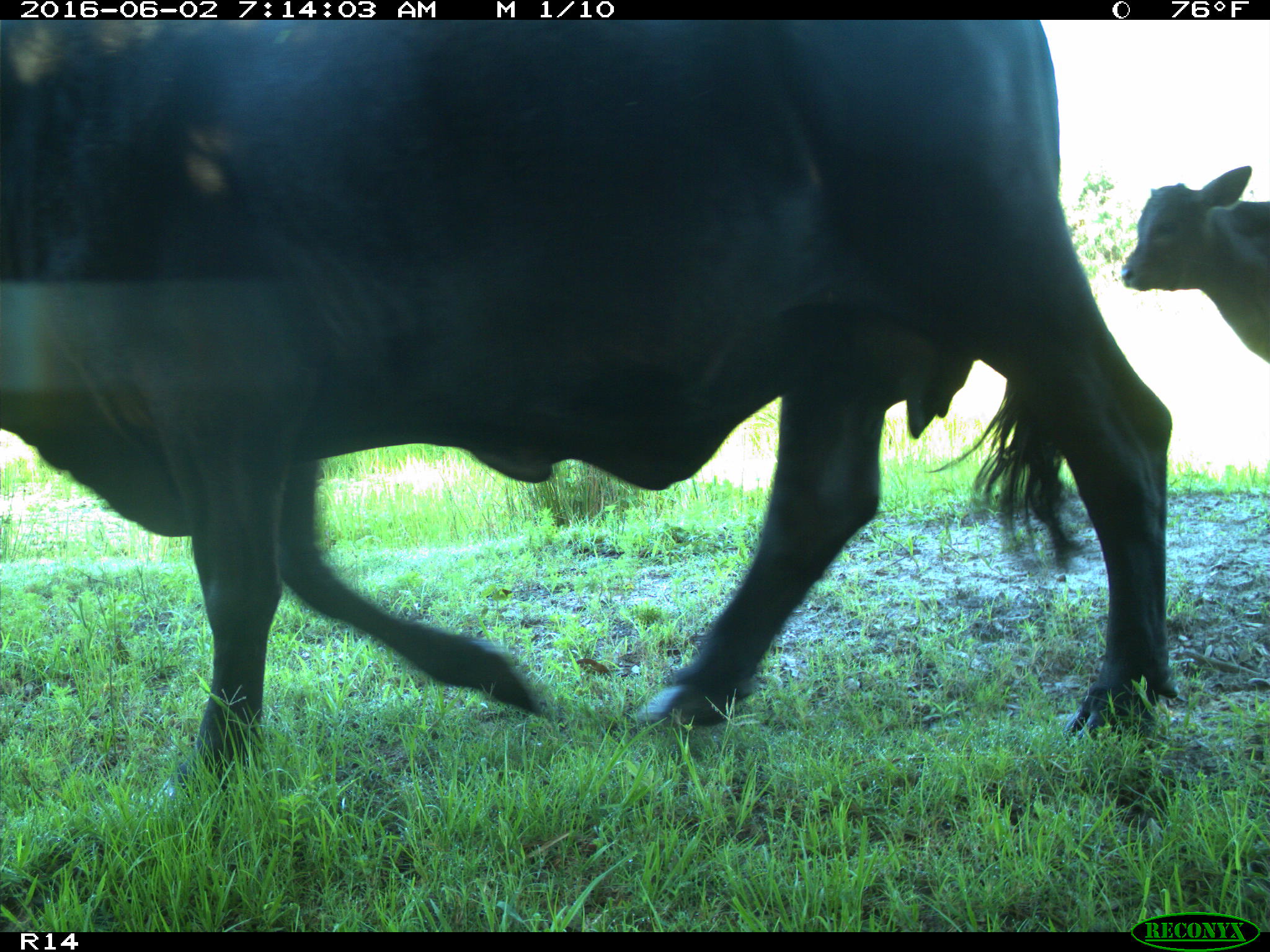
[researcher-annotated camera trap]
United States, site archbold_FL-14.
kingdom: Animalia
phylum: Chordata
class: Mammalia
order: Artiodactyla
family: Bovidae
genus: Bos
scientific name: Bos taurus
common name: domestic cow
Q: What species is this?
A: Bos taurus (domestic cow).